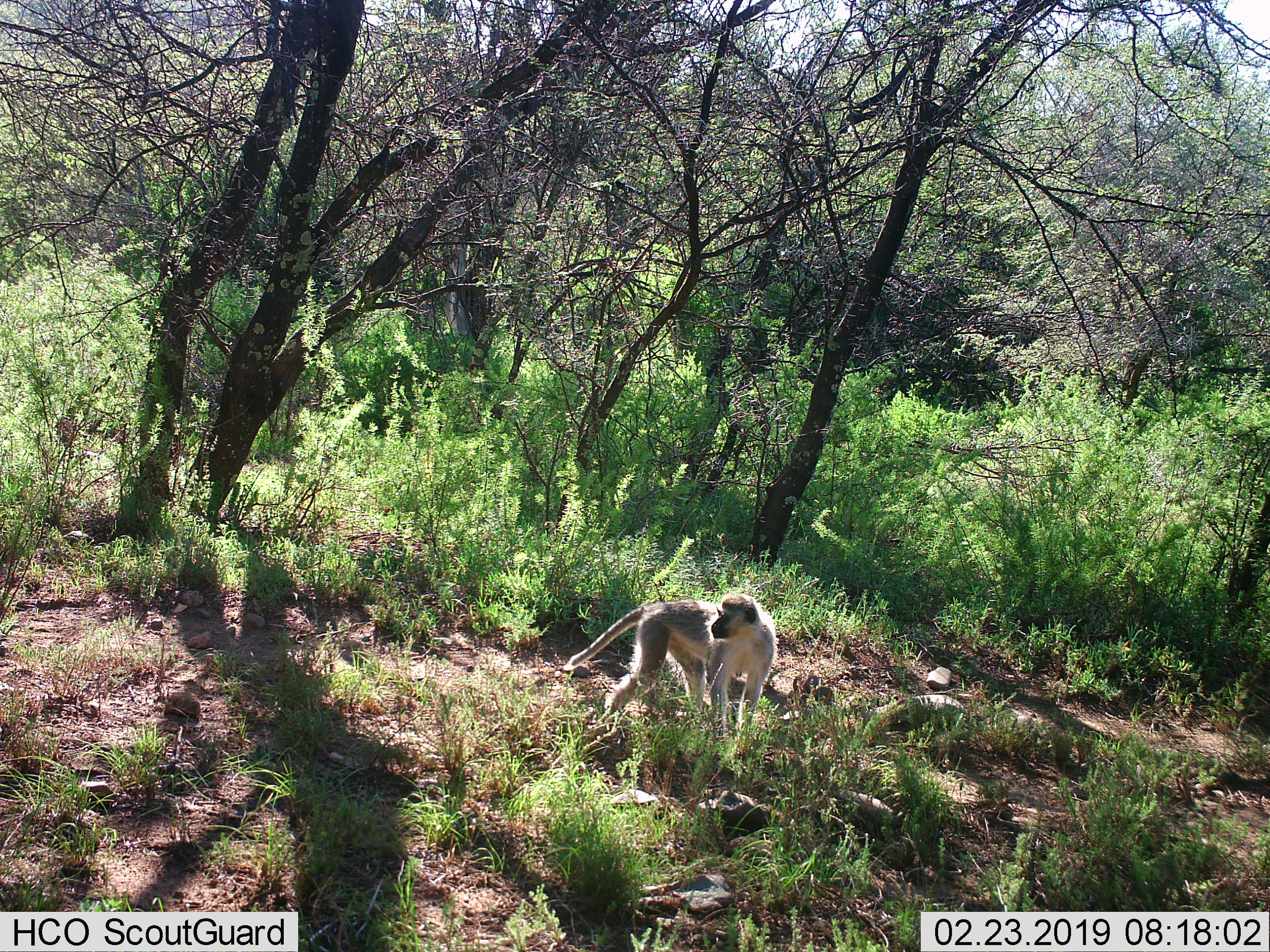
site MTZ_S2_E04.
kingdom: Animalia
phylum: Chordata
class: Mammalia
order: Primates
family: Cercopithecidae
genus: Chlorocebus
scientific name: Chlorocebus pygerythrus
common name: vervet monkey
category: monkeyvervet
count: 1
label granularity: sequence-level